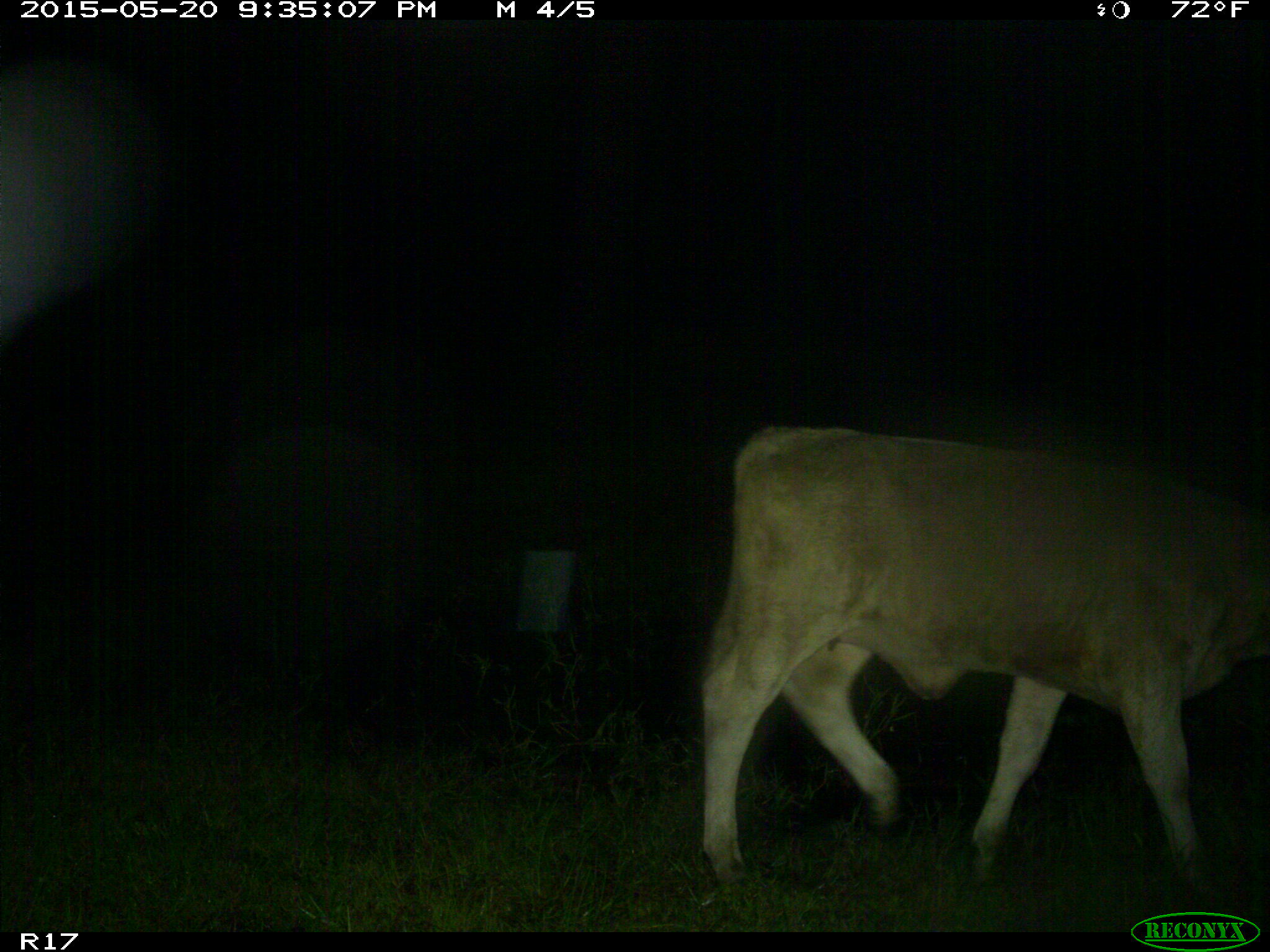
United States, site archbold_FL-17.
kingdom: Animalia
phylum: Chordata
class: Mammalia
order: Artiodactyla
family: Bovidae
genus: Bos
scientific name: Bos taurus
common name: domestic cow